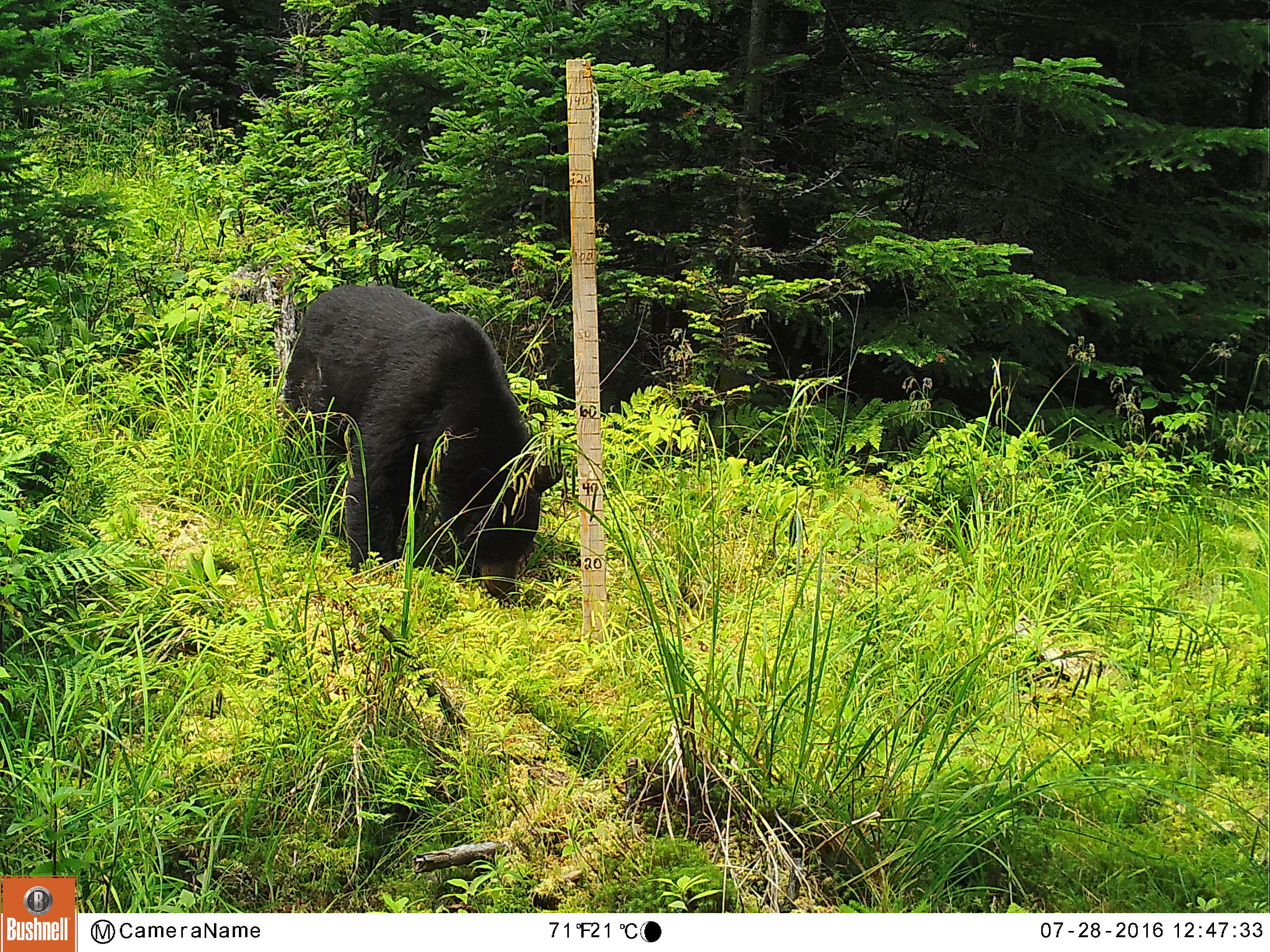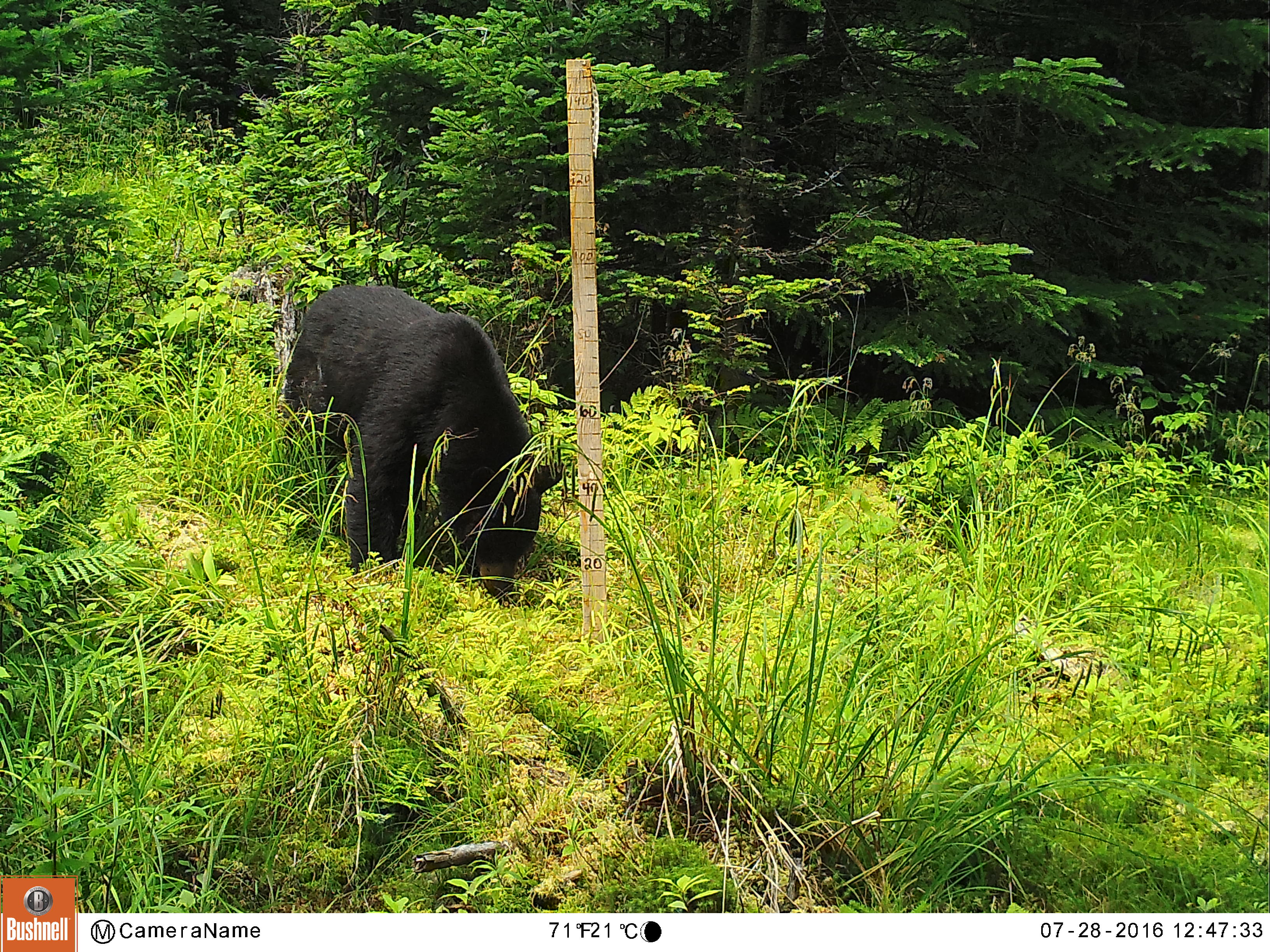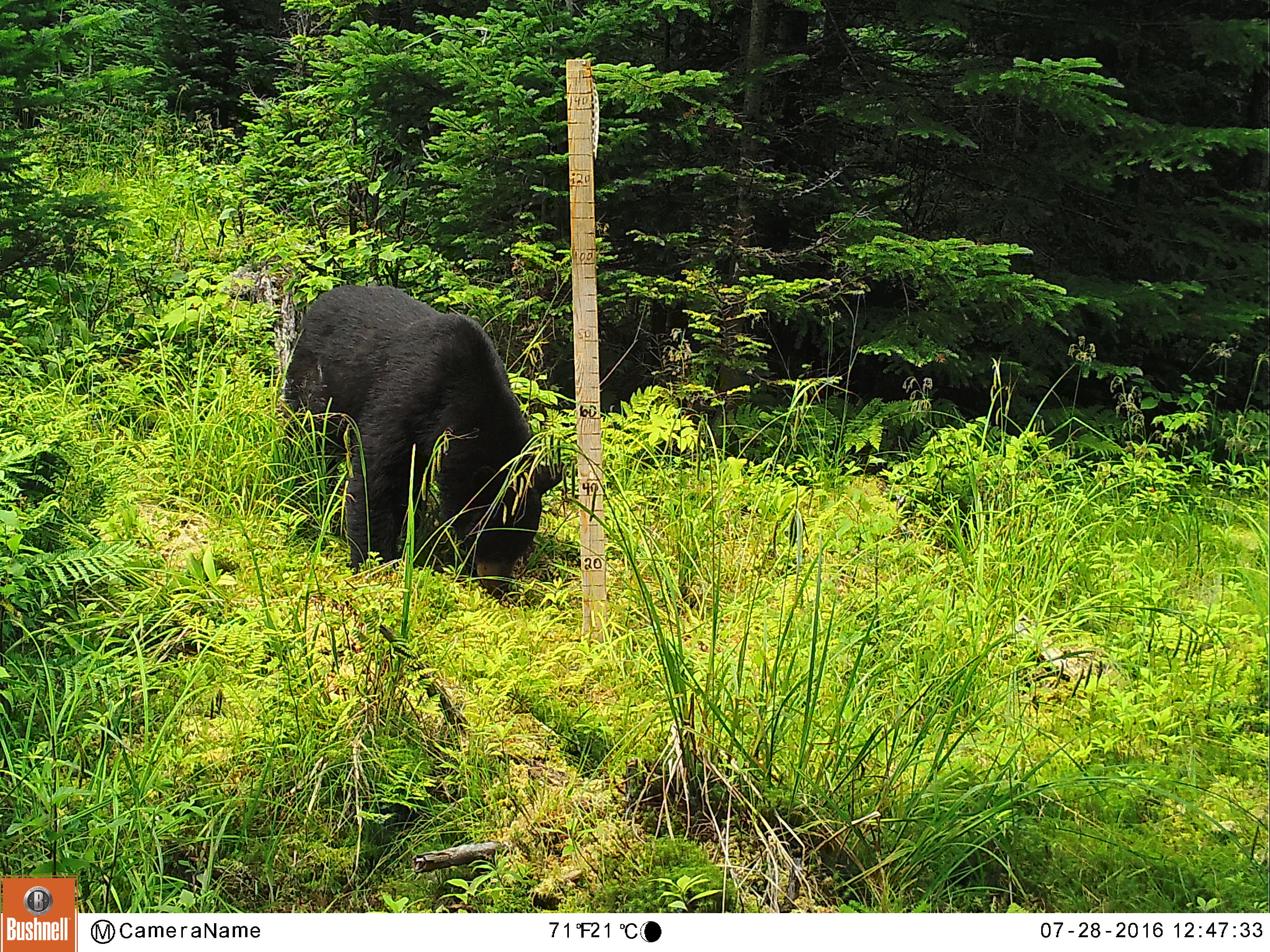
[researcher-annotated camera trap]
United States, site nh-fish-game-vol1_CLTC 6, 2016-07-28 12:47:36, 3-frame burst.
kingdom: Animalia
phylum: Chordata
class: Mammalia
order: Carnivora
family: Ursidae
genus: Ursus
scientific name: Ursus americanus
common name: black bear